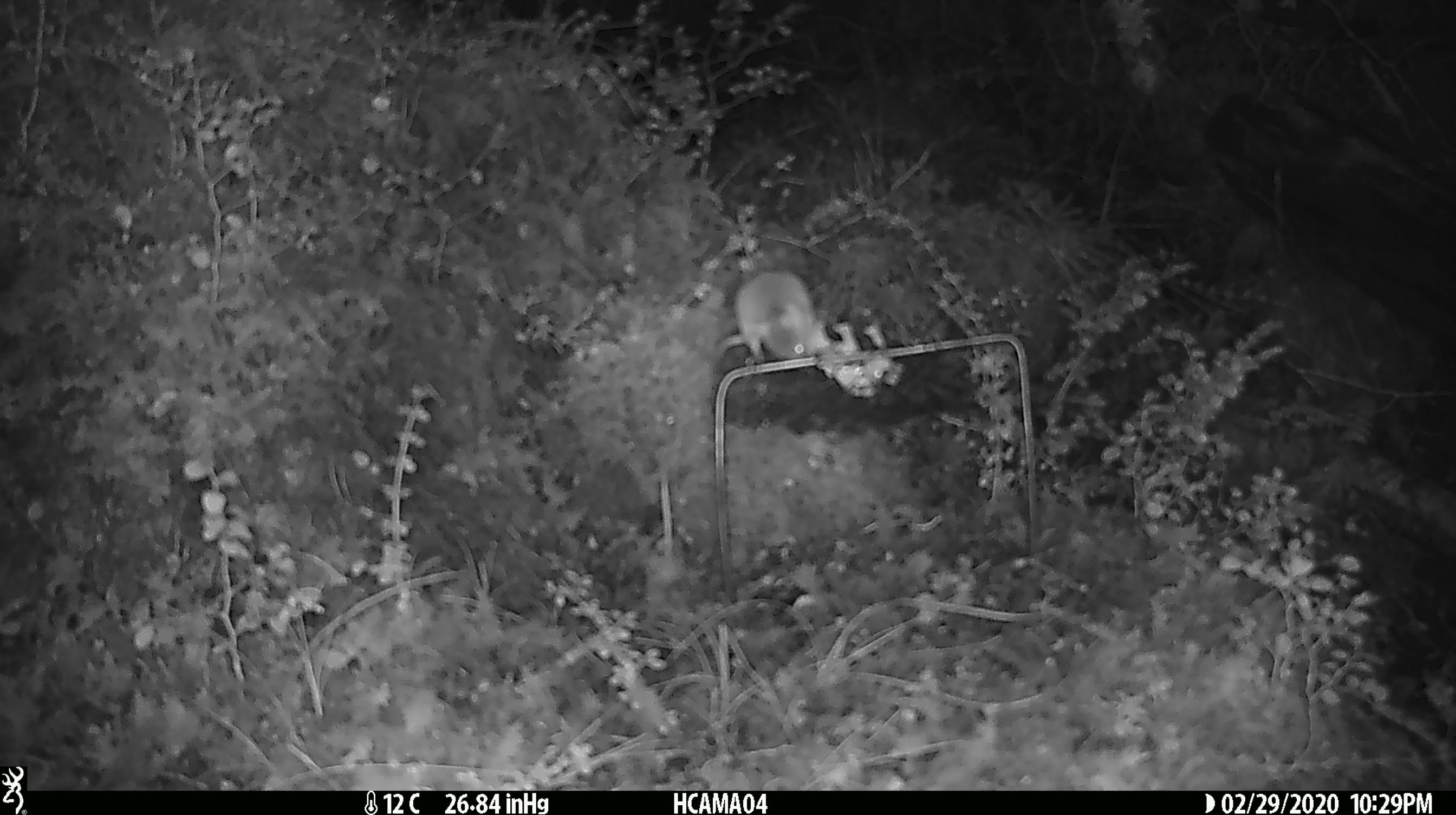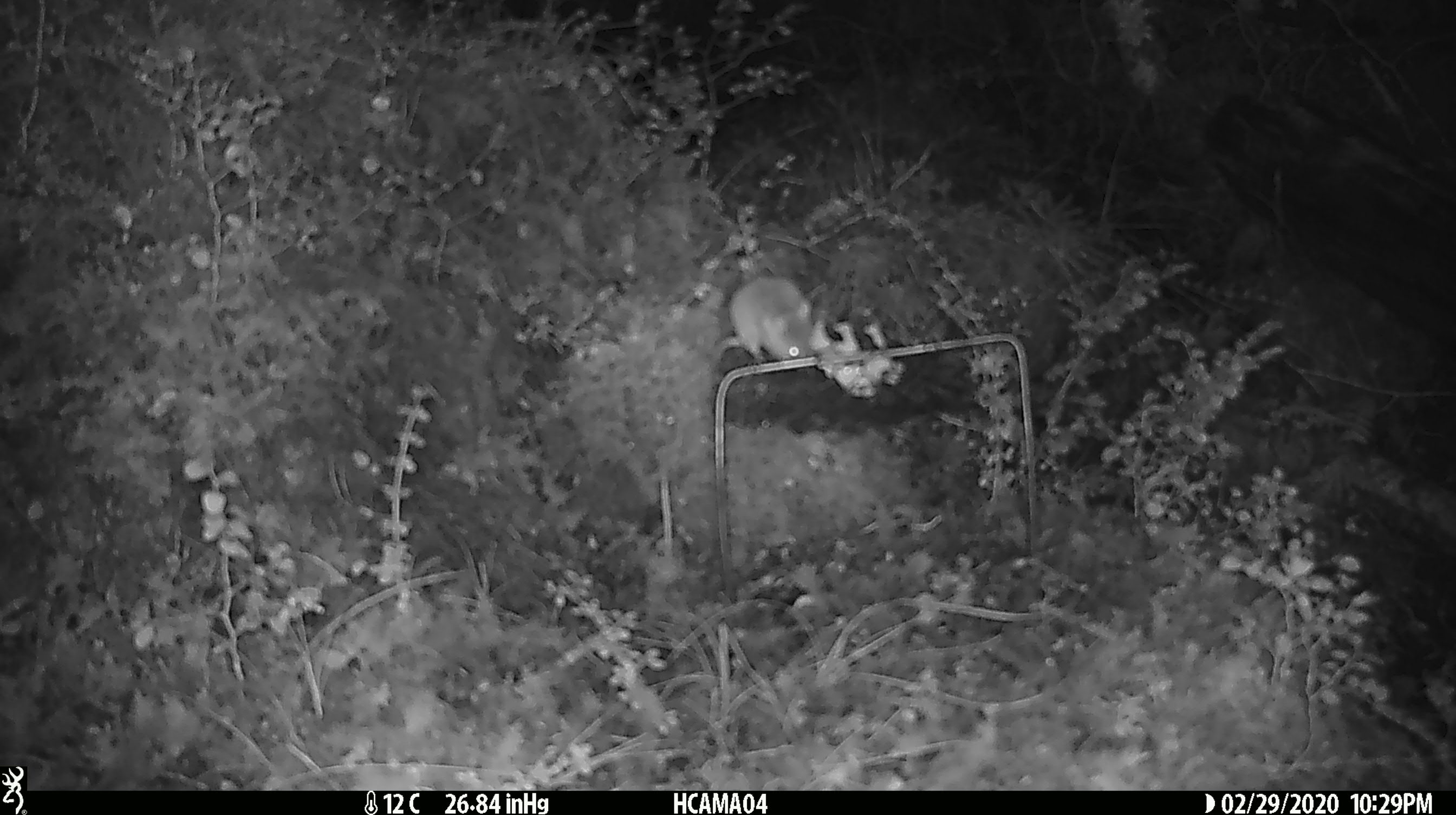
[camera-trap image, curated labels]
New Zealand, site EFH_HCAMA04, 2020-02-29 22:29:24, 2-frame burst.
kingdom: Animalia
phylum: Chordata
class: Mammalia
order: Rodentia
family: Muridae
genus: Mus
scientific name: Mus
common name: mouse